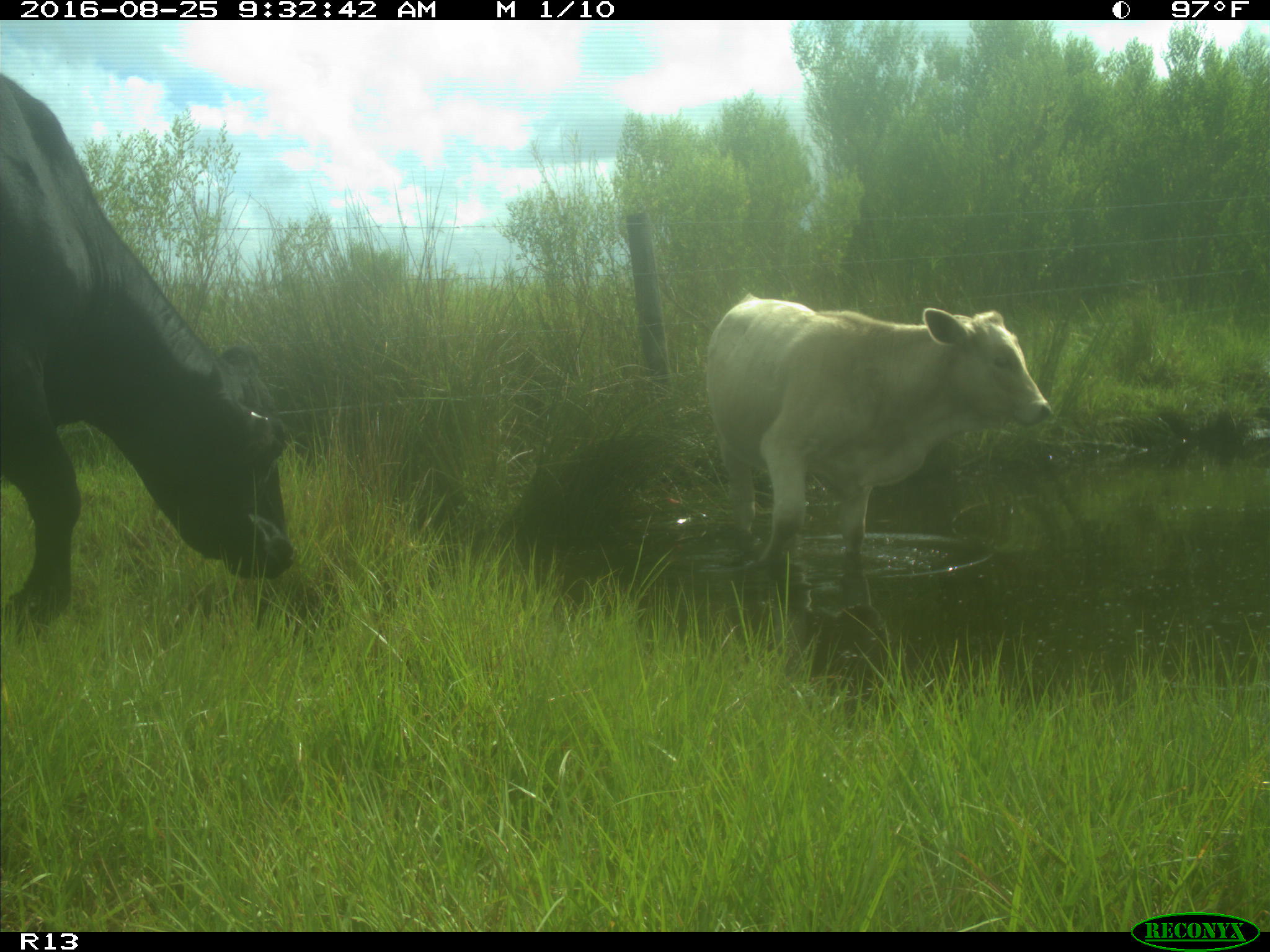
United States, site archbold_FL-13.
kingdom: Animalia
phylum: Chordata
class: Mammalia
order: Artiodactyla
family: Bovidae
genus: Bos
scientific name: Bos taurus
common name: domestic cow